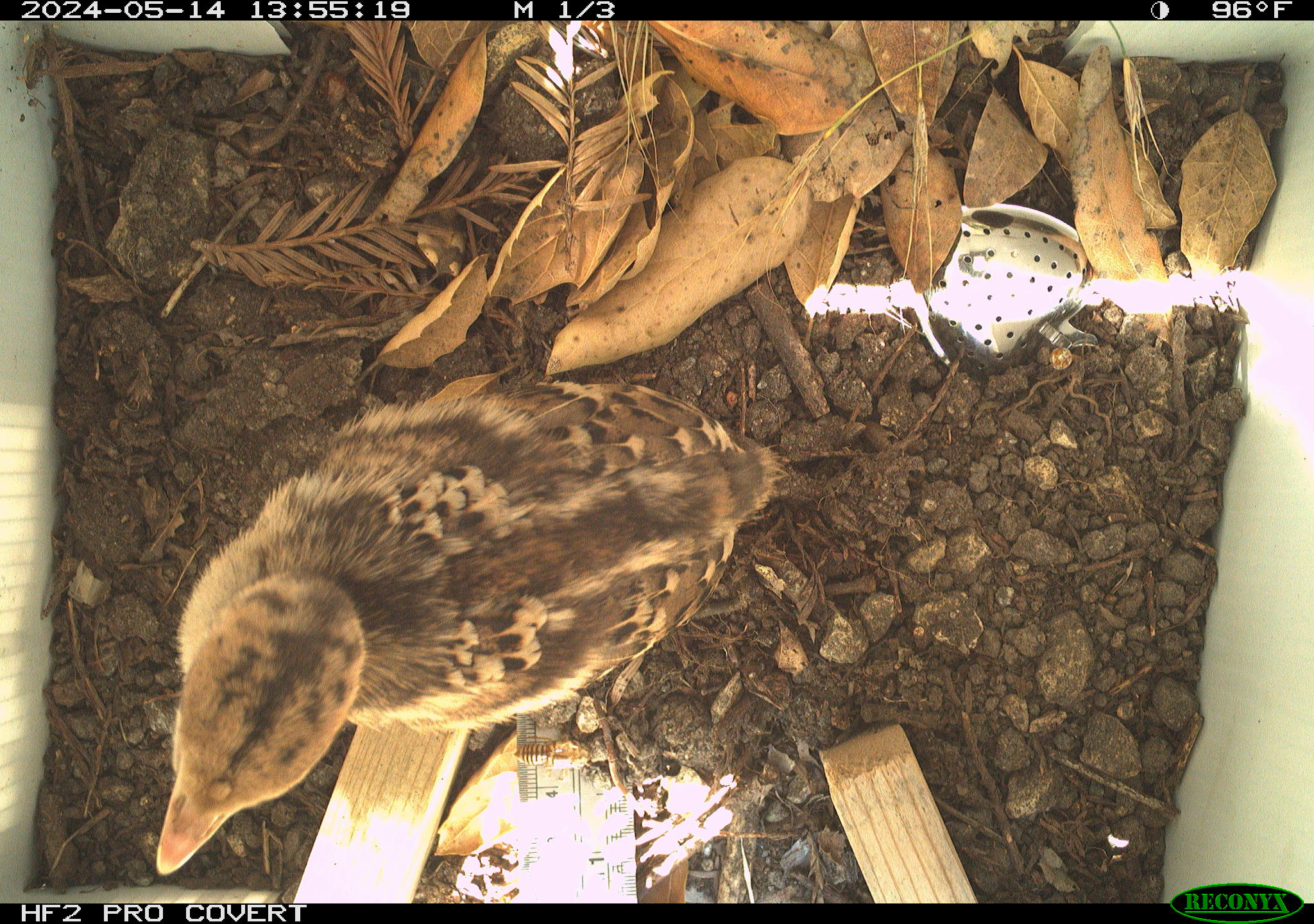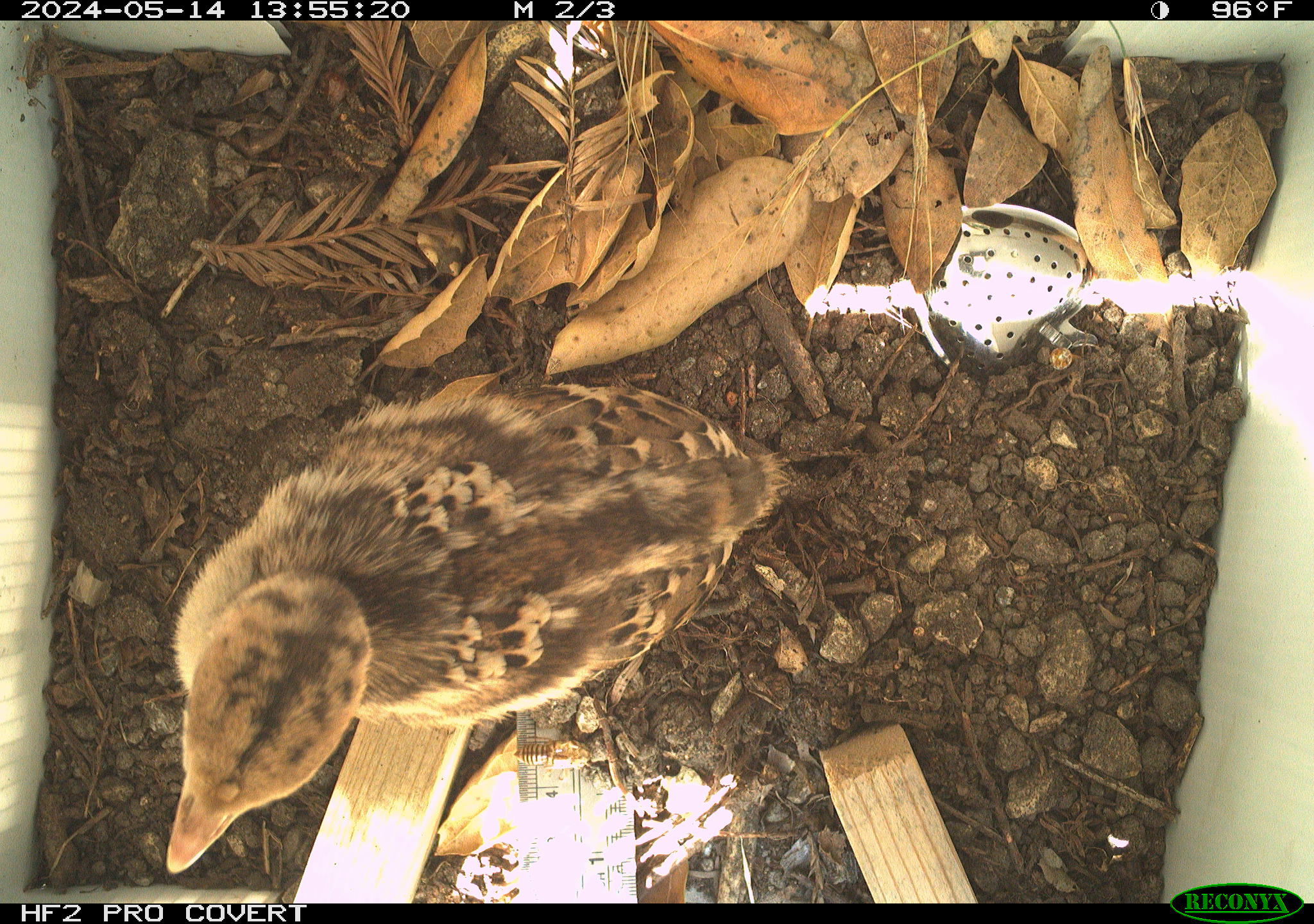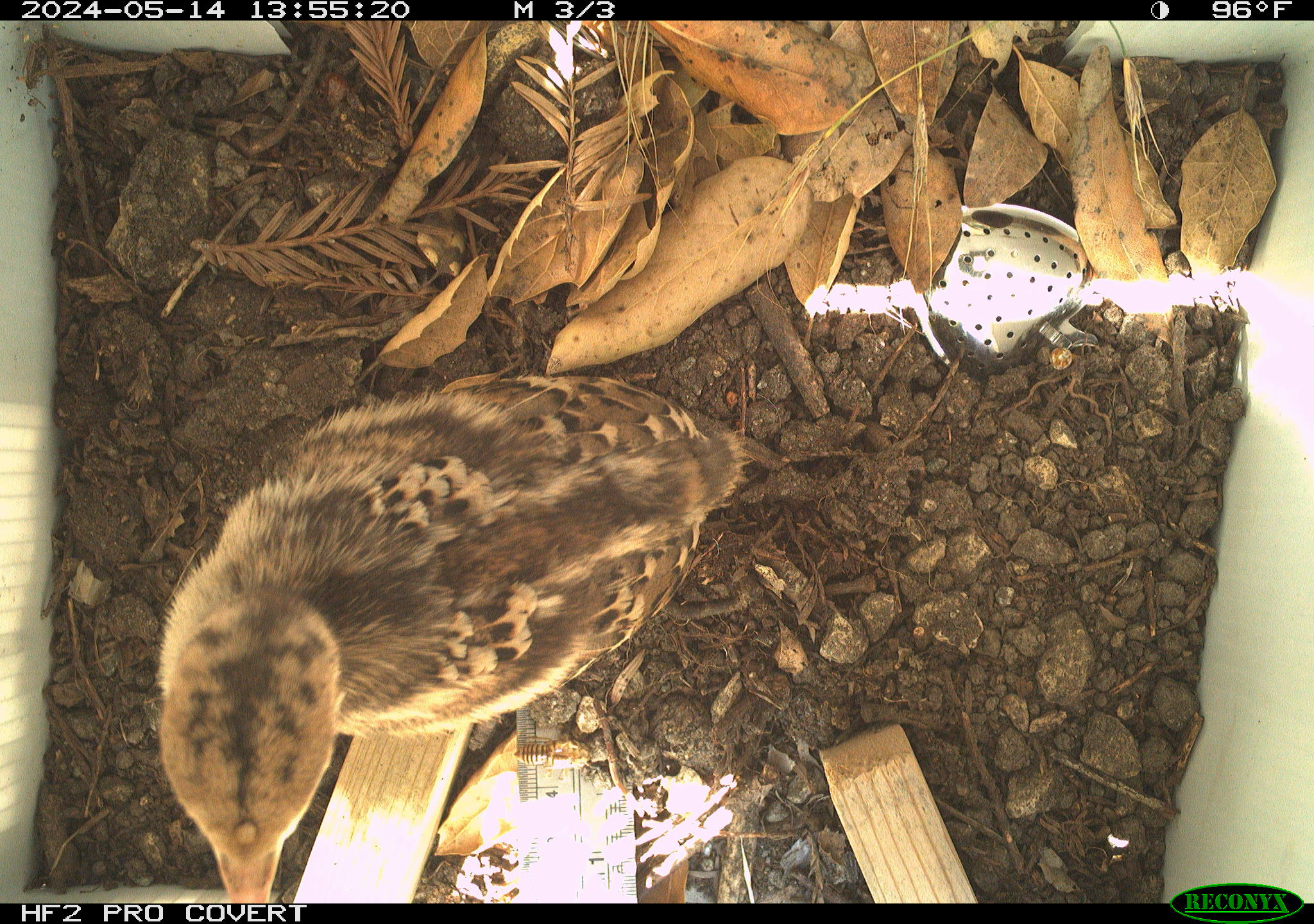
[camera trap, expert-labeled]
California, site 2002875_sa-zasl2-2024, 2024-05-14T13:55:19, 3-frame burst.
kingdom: Animalia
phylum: Chordata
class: Aves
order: Galliformes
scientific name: Galliformes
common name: fowl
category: galliformes order